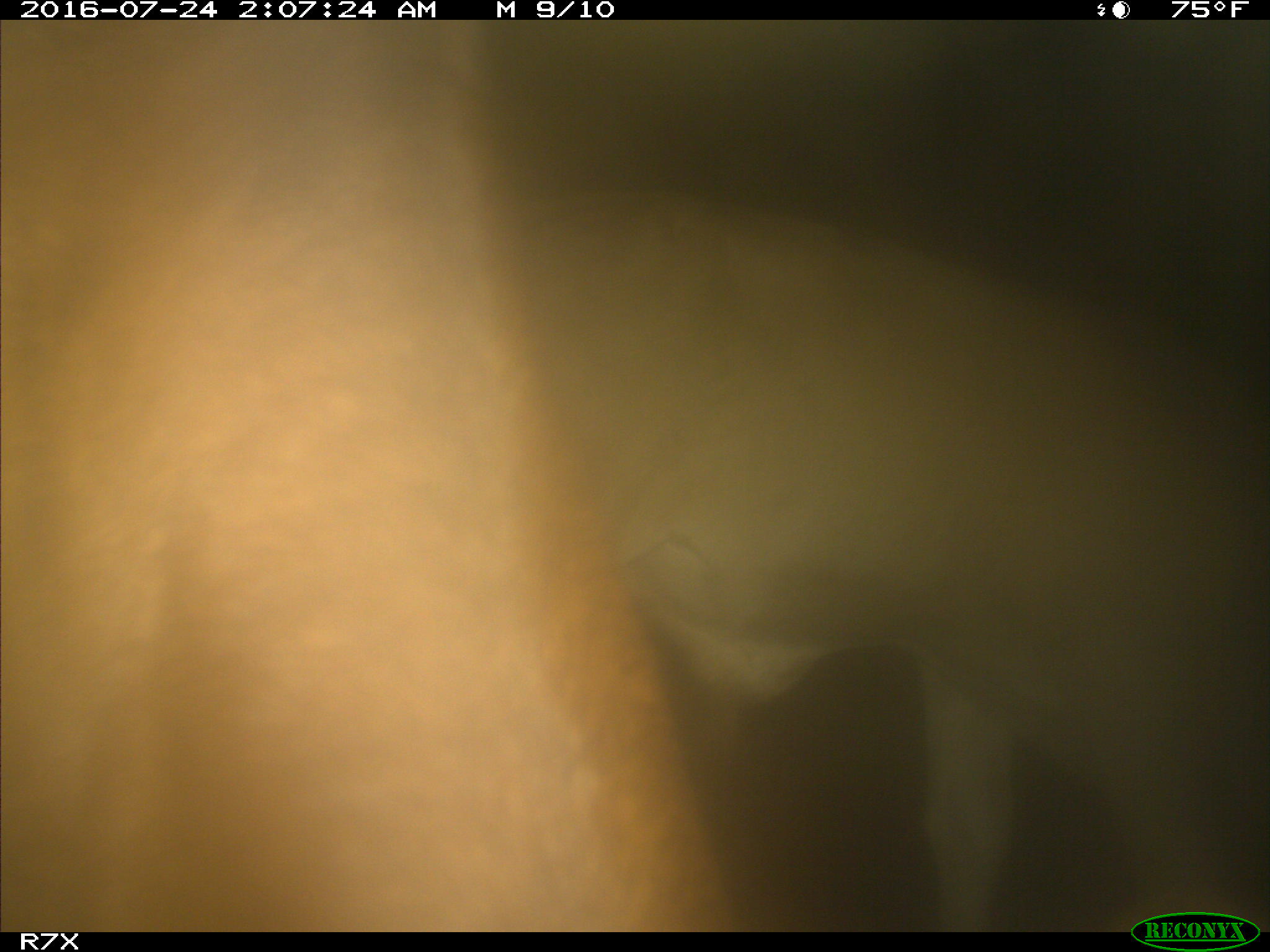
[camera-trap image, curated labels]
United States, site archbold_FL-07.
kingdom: Animalia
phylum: Chordata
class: Mammalia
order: Artiodactyla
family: Bovidae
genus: Bos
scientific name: Bos taurus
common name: domestic cow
Bos taurus (domestic cow).